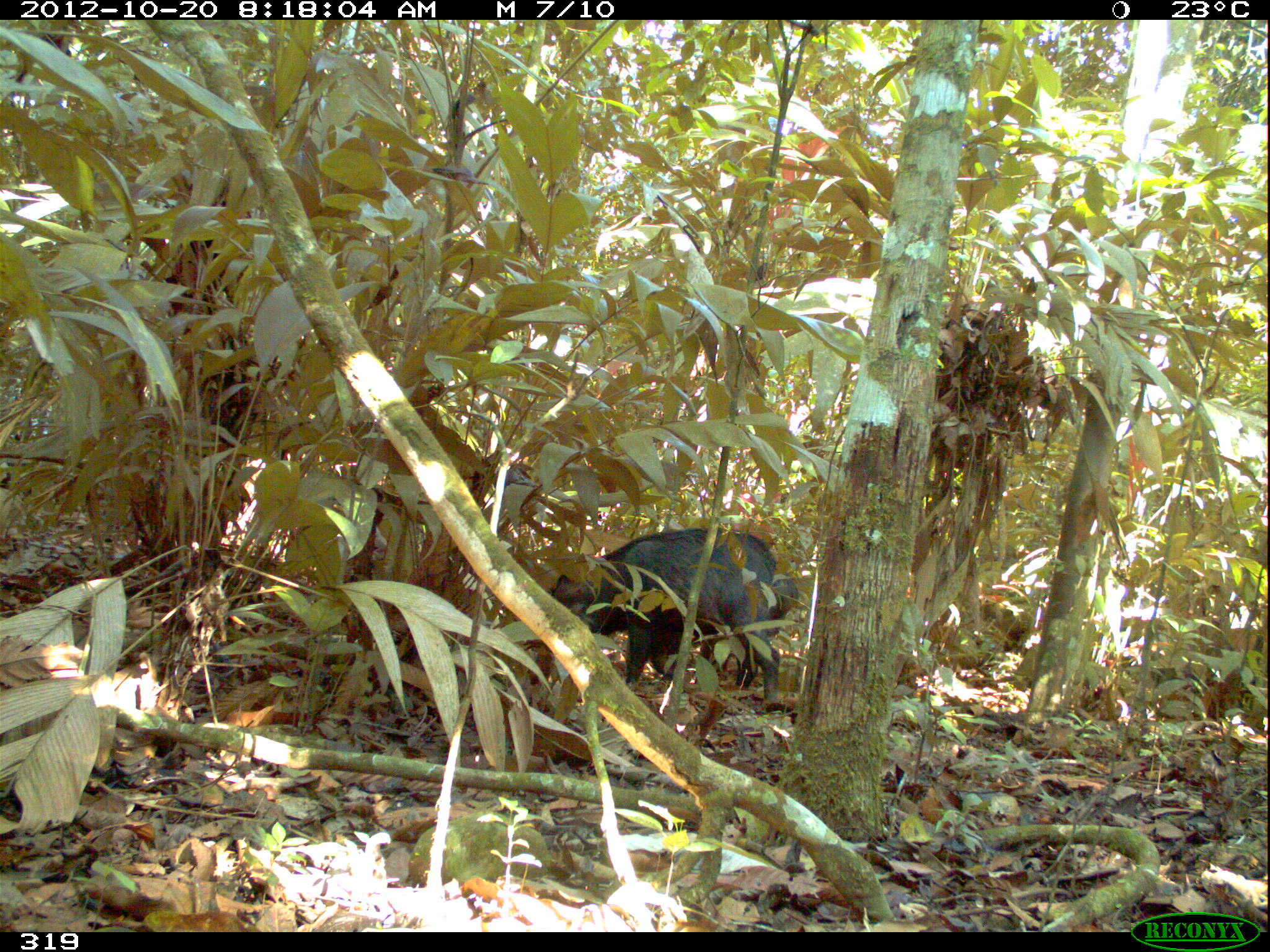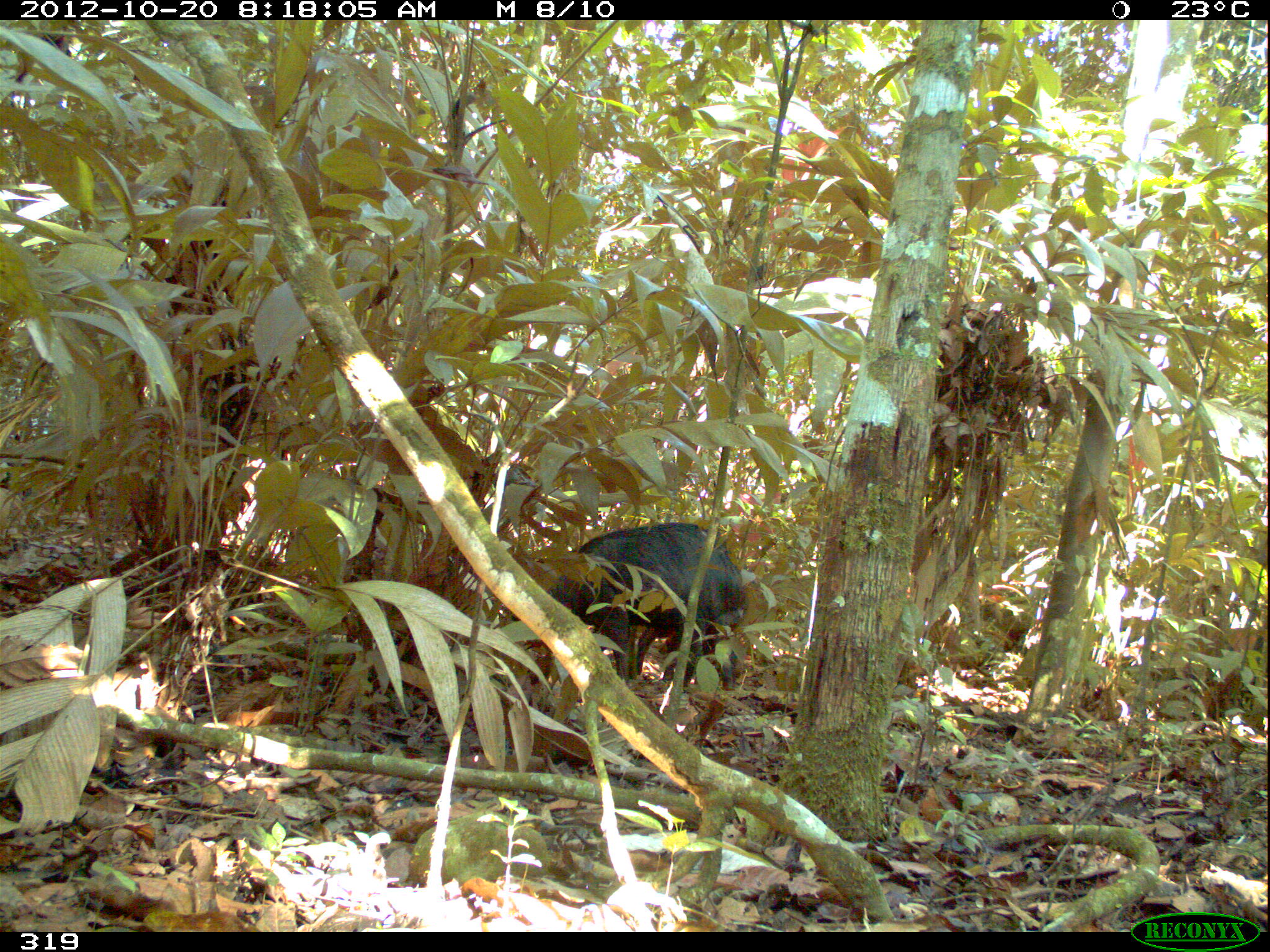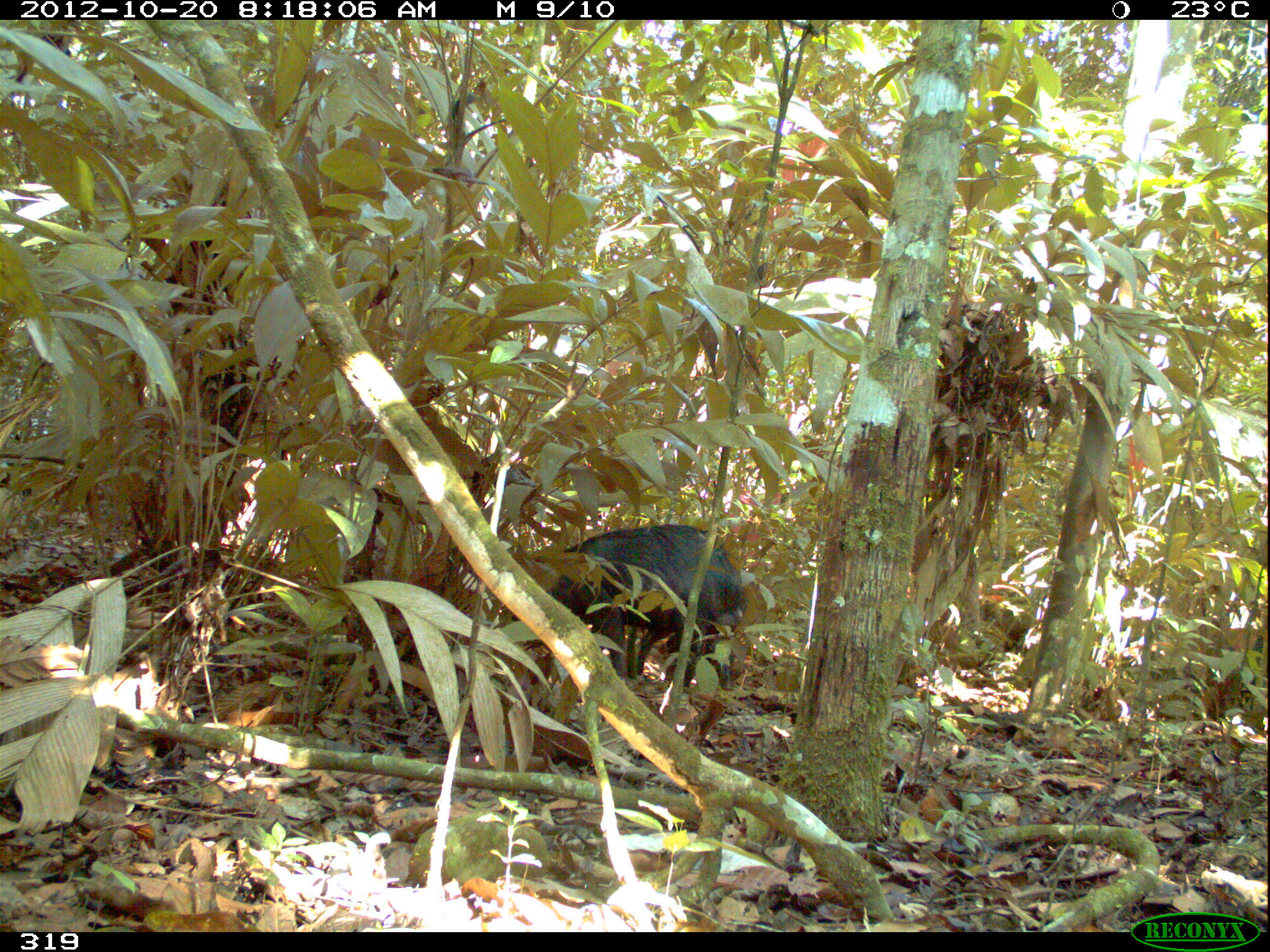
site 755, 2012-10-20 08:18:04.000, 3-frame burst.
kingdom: Animalia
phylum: Chordata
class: Mammalia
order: Artiodactyla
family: Tayassuidae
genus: Tayassu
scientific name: Tayassu pecari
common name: white-lipped peccary